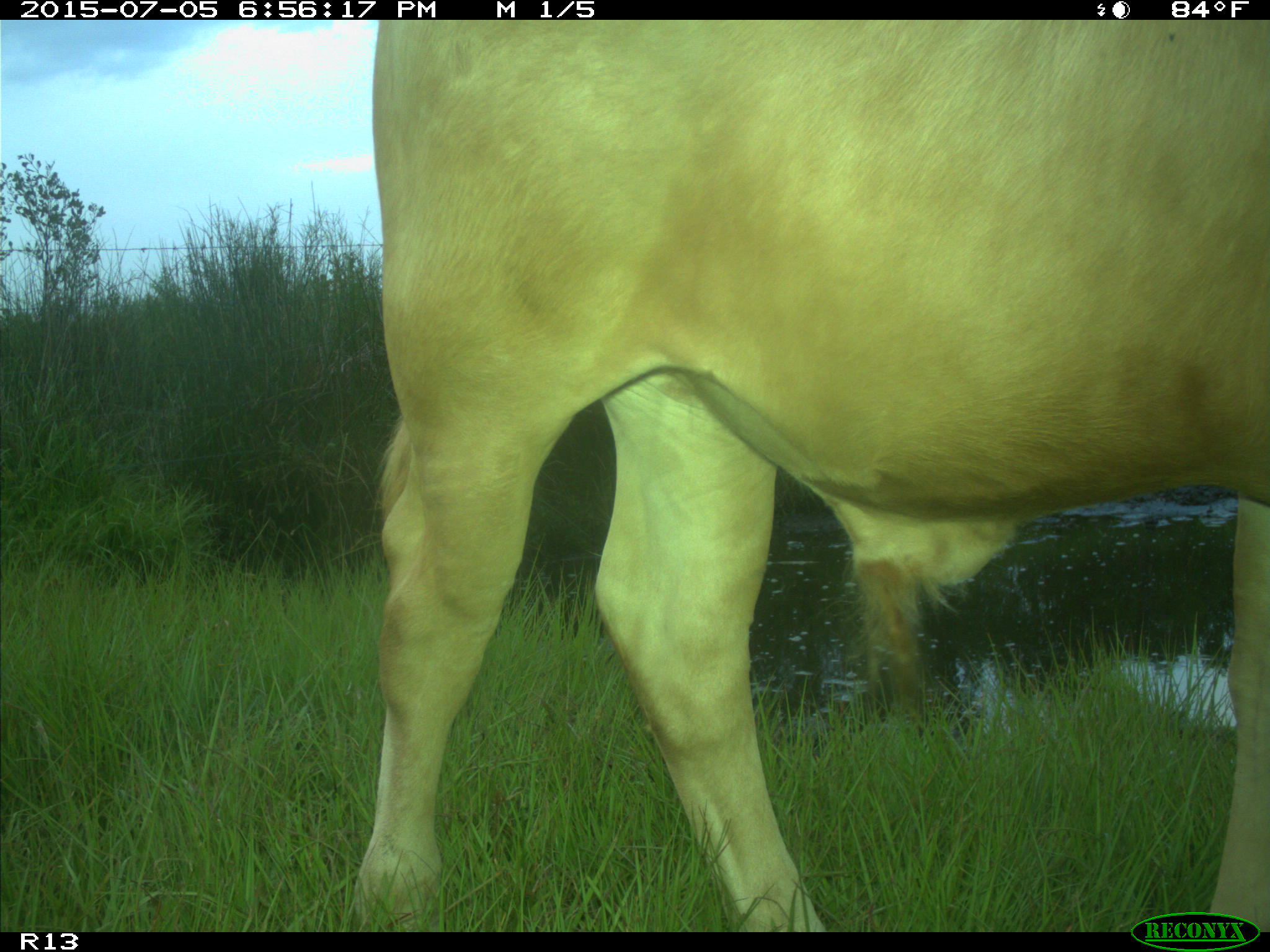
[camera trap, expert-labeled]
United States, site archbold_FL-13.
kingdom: Animalia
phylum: Chordata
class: Mammalia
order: Artiodactyla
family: Bovidae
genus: Bos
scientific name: Bos taurus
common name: domestic cow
Bos taurus (domestic cow).